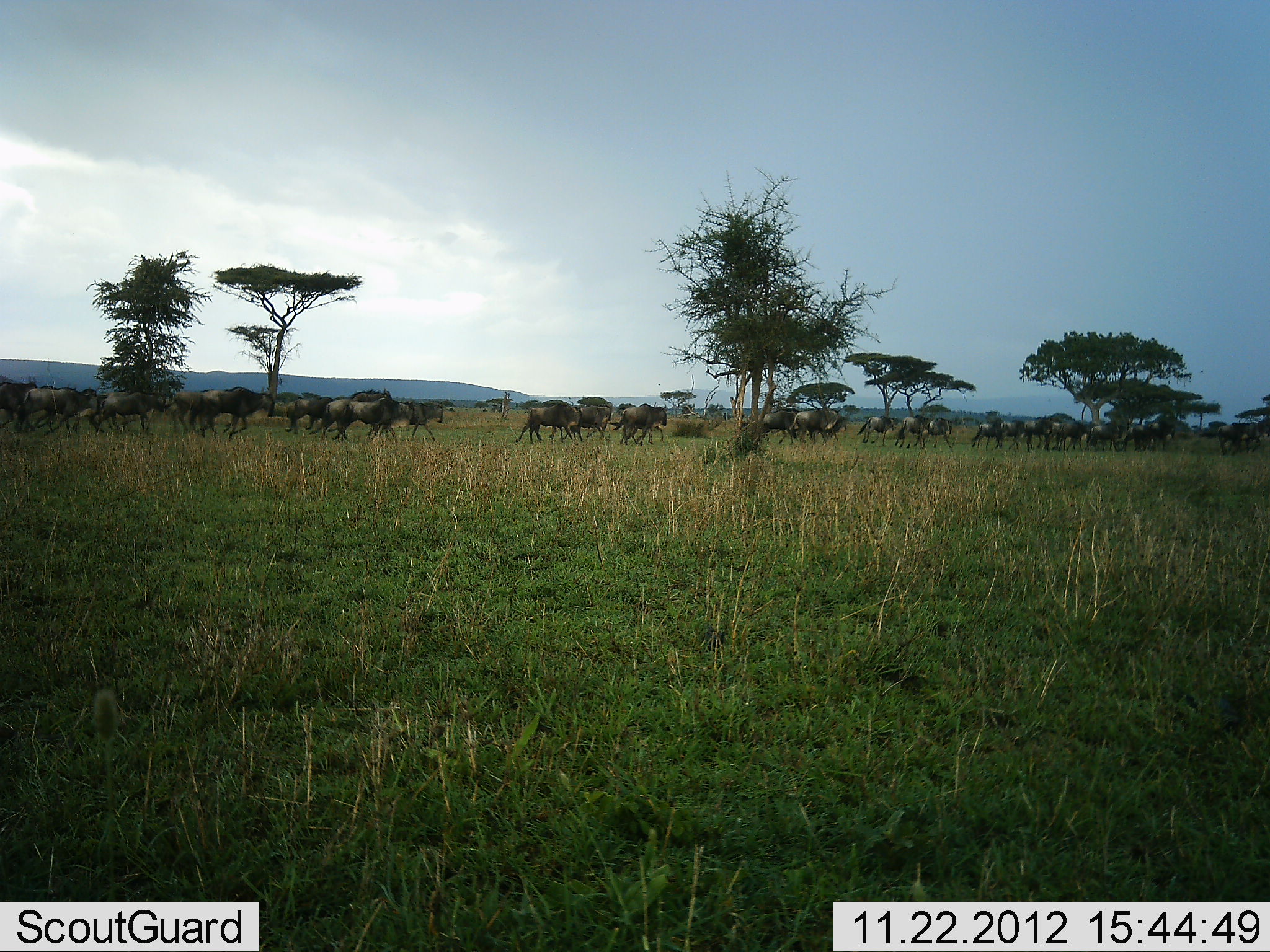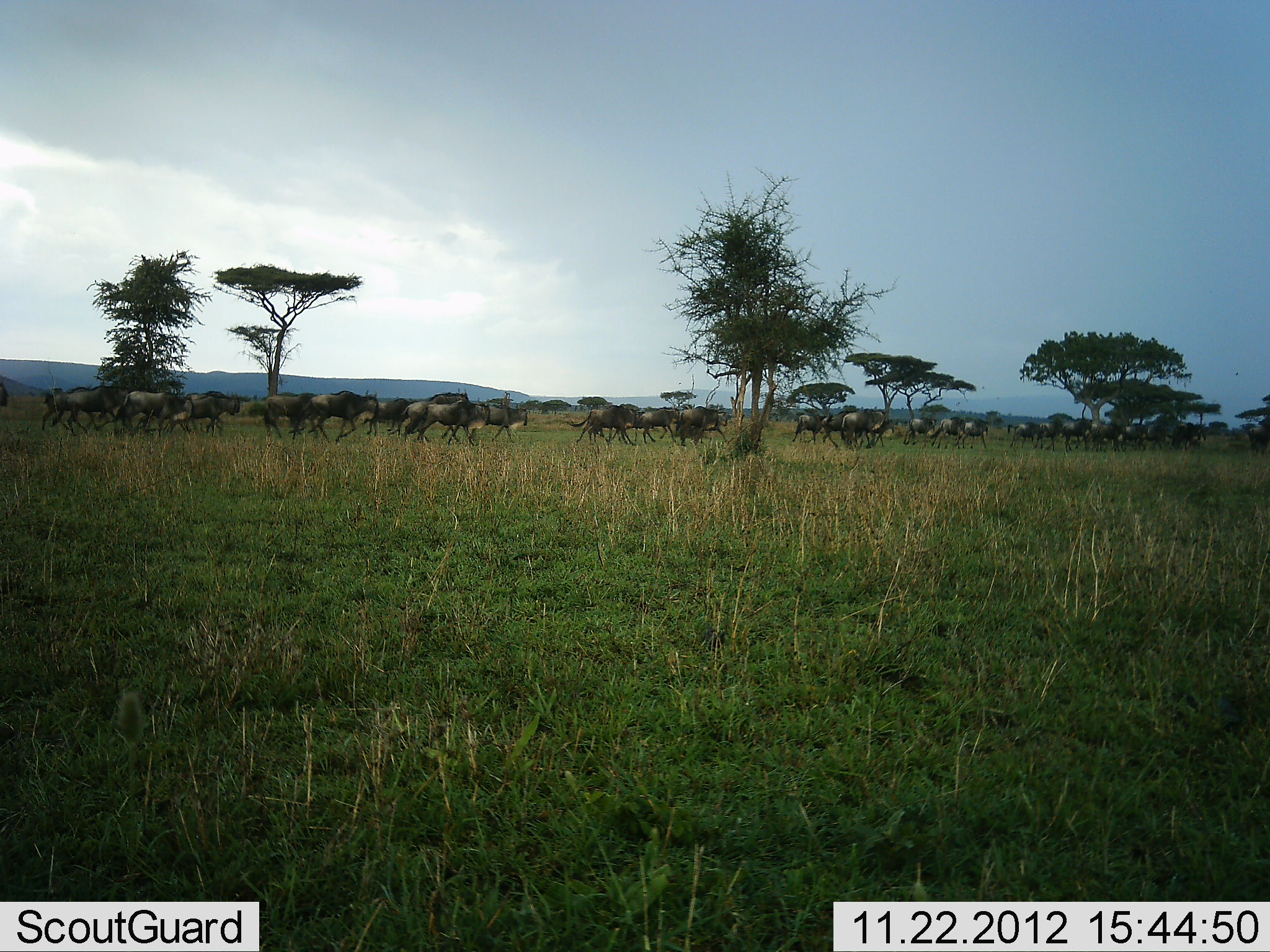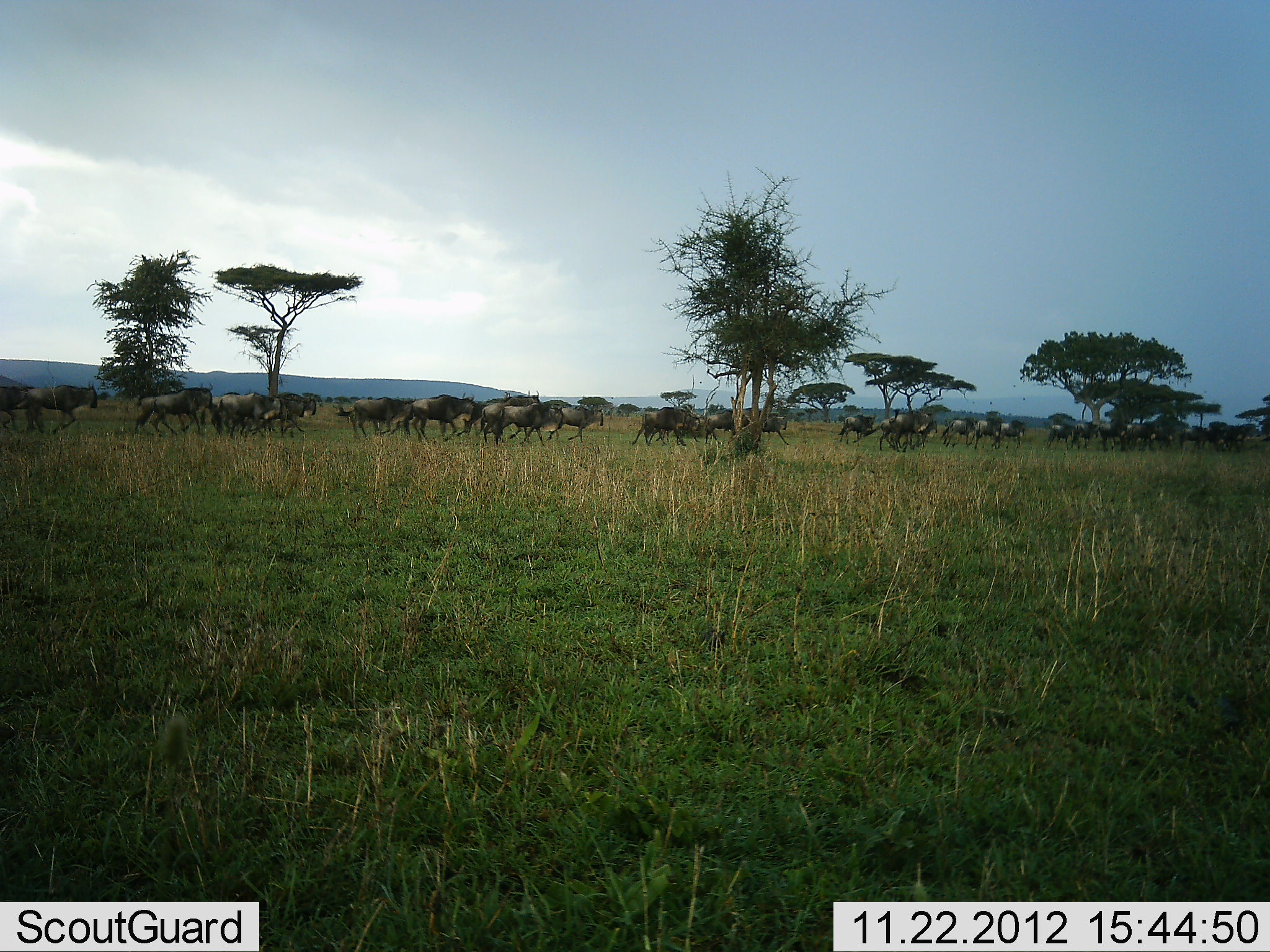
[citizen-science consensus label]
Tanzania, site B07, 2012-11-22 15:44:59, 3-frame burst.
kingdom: Animalia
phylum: Chordata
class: Mammalia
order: Artiodactyla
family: Bovidae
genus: Connochaetes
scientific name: Connochaetes taurinus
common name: blue wildebeest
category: wildebeest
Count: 11-50.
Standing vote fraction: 0%.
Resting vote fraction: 0%.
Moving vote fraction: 100%.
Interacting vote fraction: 0%.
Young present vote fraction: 20%.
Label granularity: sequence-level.